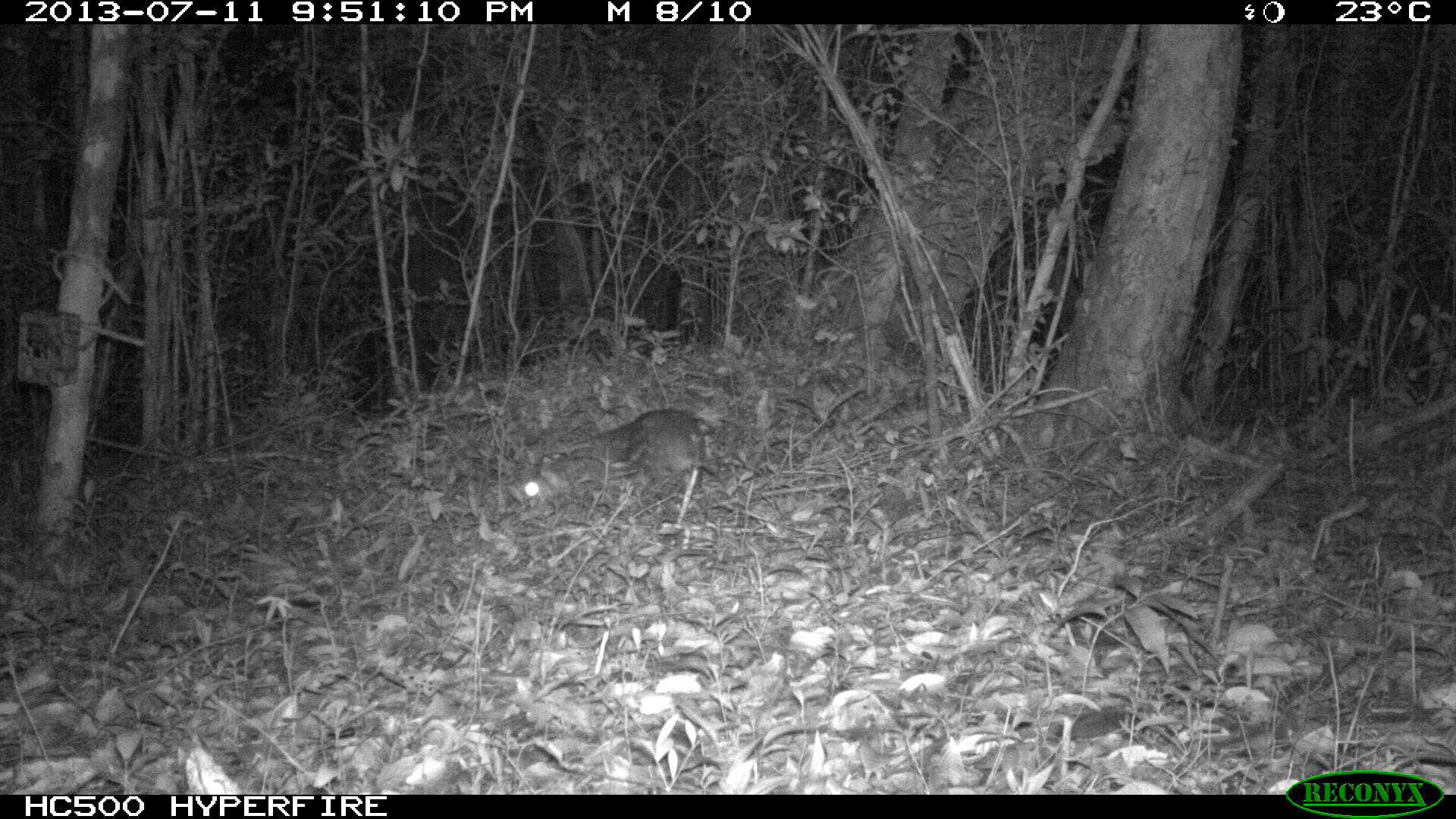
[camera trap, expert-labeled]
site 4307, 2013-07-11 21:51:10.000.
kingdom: Animalia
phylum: Chordata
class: Mammalia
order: Rodentia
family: Cuniculidae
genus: Cuniculus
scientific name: Cuniculus paca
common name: lowland paca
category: agouti paca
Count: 1.